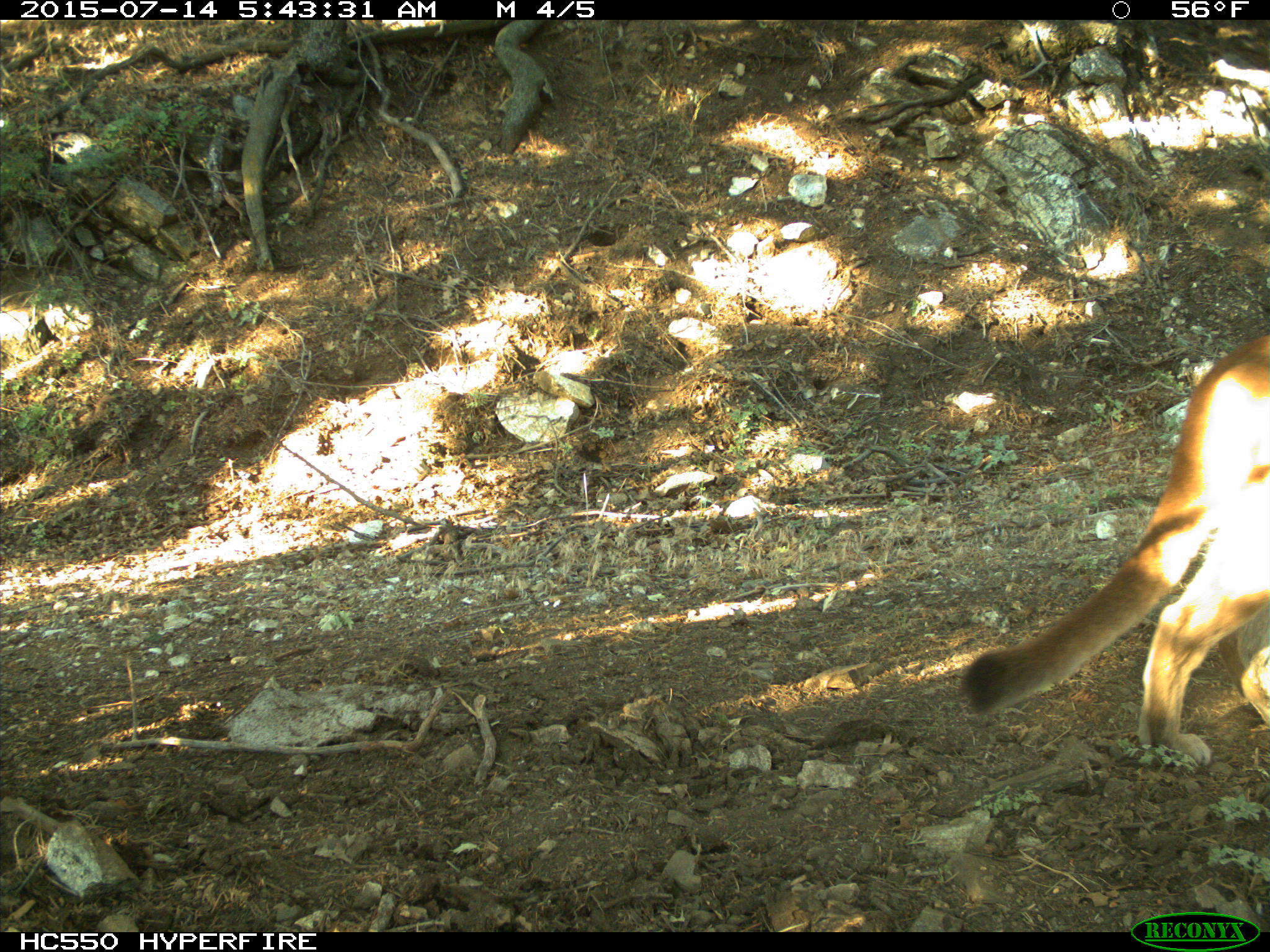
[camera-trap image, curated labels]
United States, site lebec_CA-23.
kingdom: Animalia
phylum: Chordata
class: Mammalia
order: Carnivora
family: Felidae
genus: Puma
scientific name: Puma concolor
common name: mountain lion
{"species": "Puma concolor (mountain lion)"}